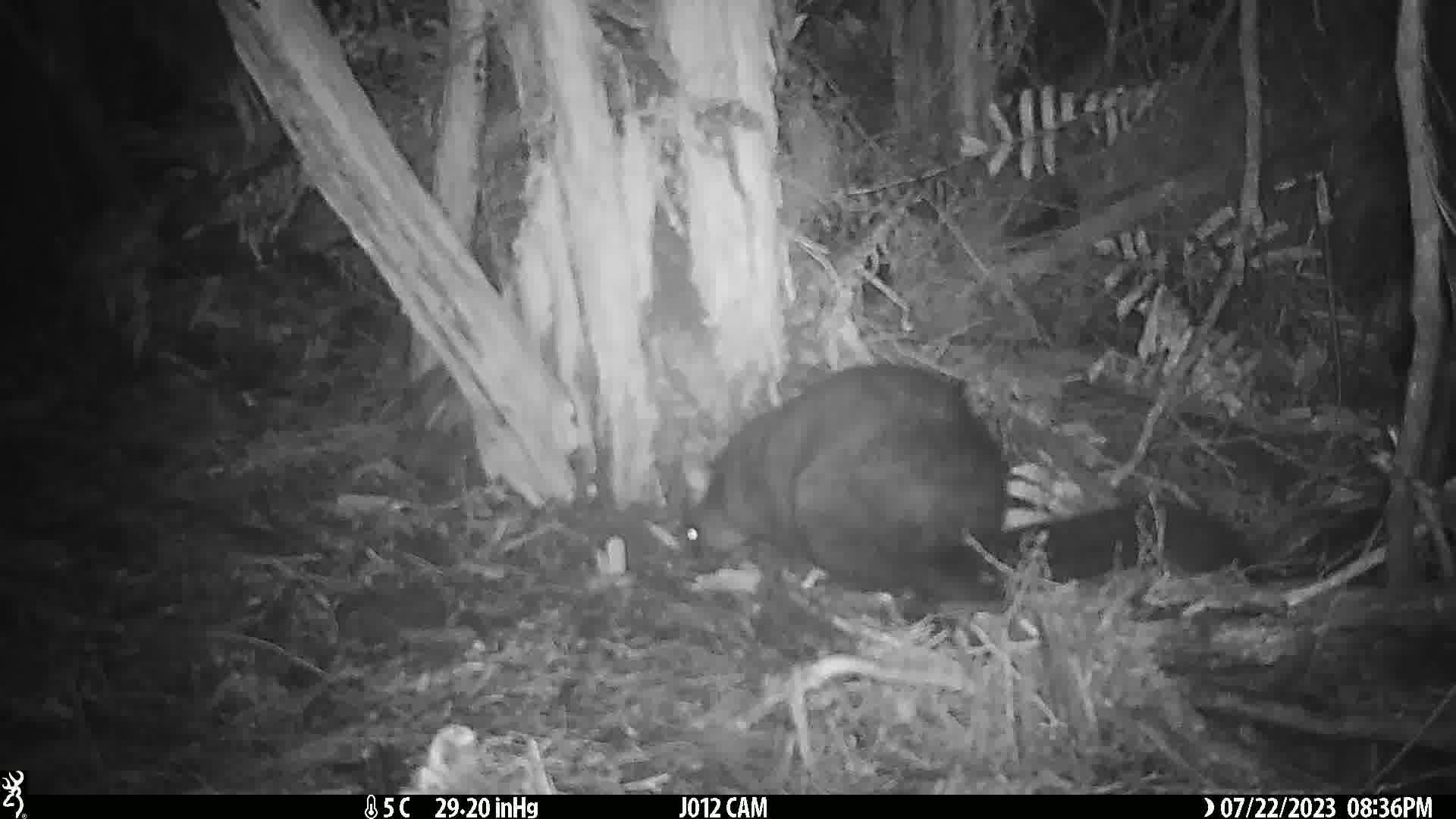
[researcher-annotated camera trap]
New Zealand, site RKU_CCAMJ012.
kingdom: Animalia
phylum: Chordata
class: Mammalia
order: Diprotodontia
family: Phalangeridae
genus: Trichosurus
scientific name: Trichosurus vulpecula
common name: common brushtail possum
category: possum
Possum (common brushtail possum) (Trichosurus vulpecula).